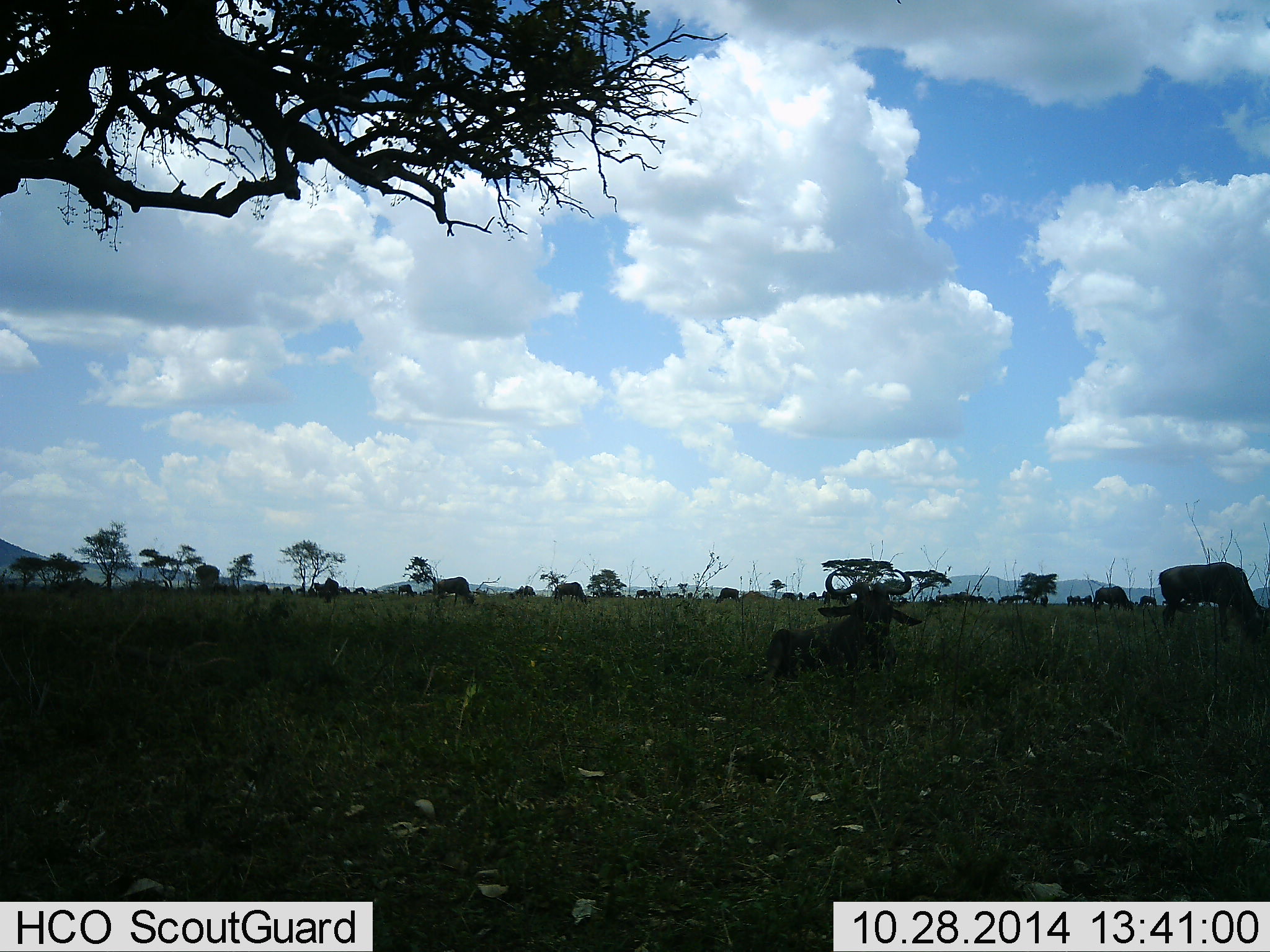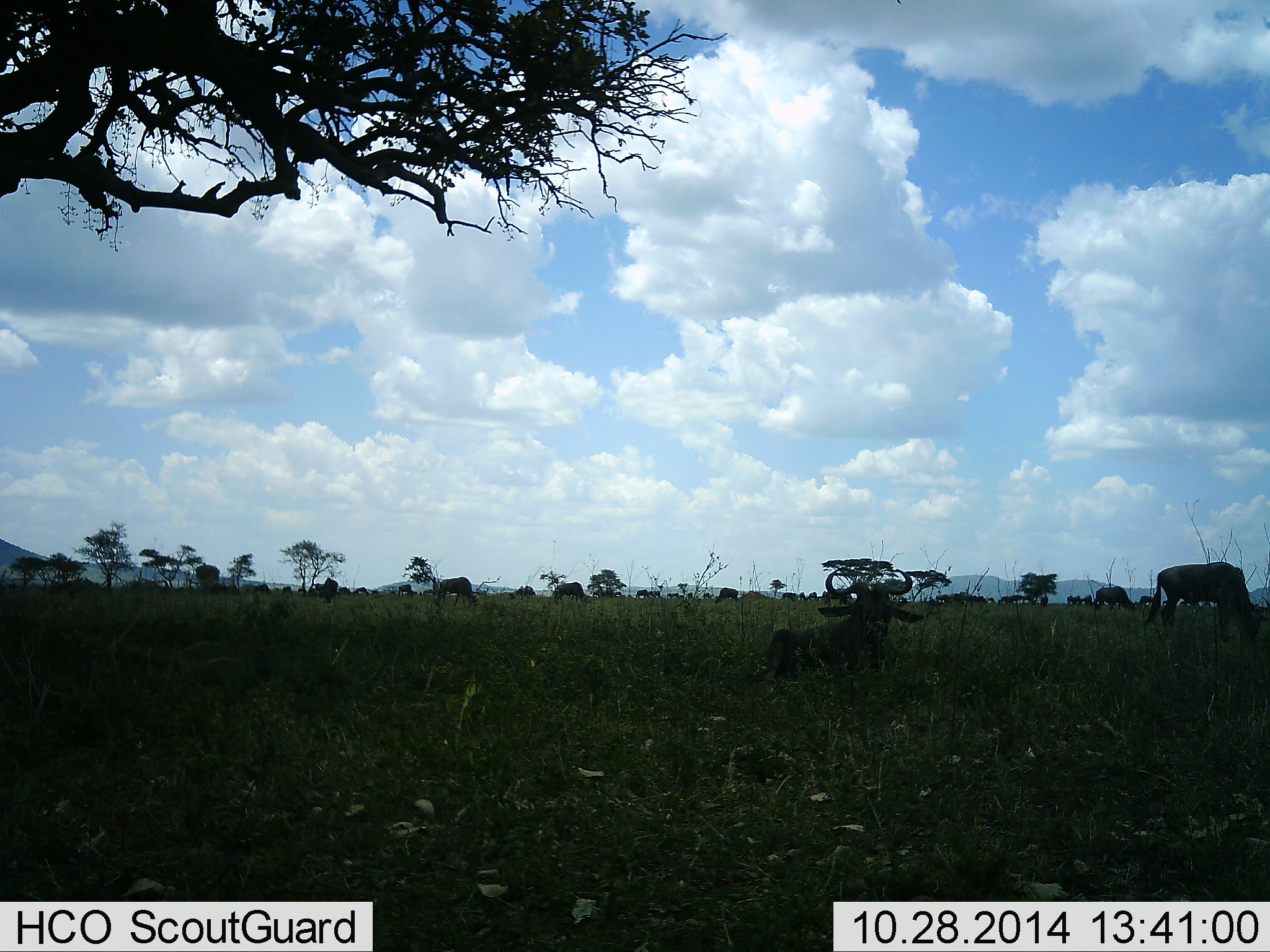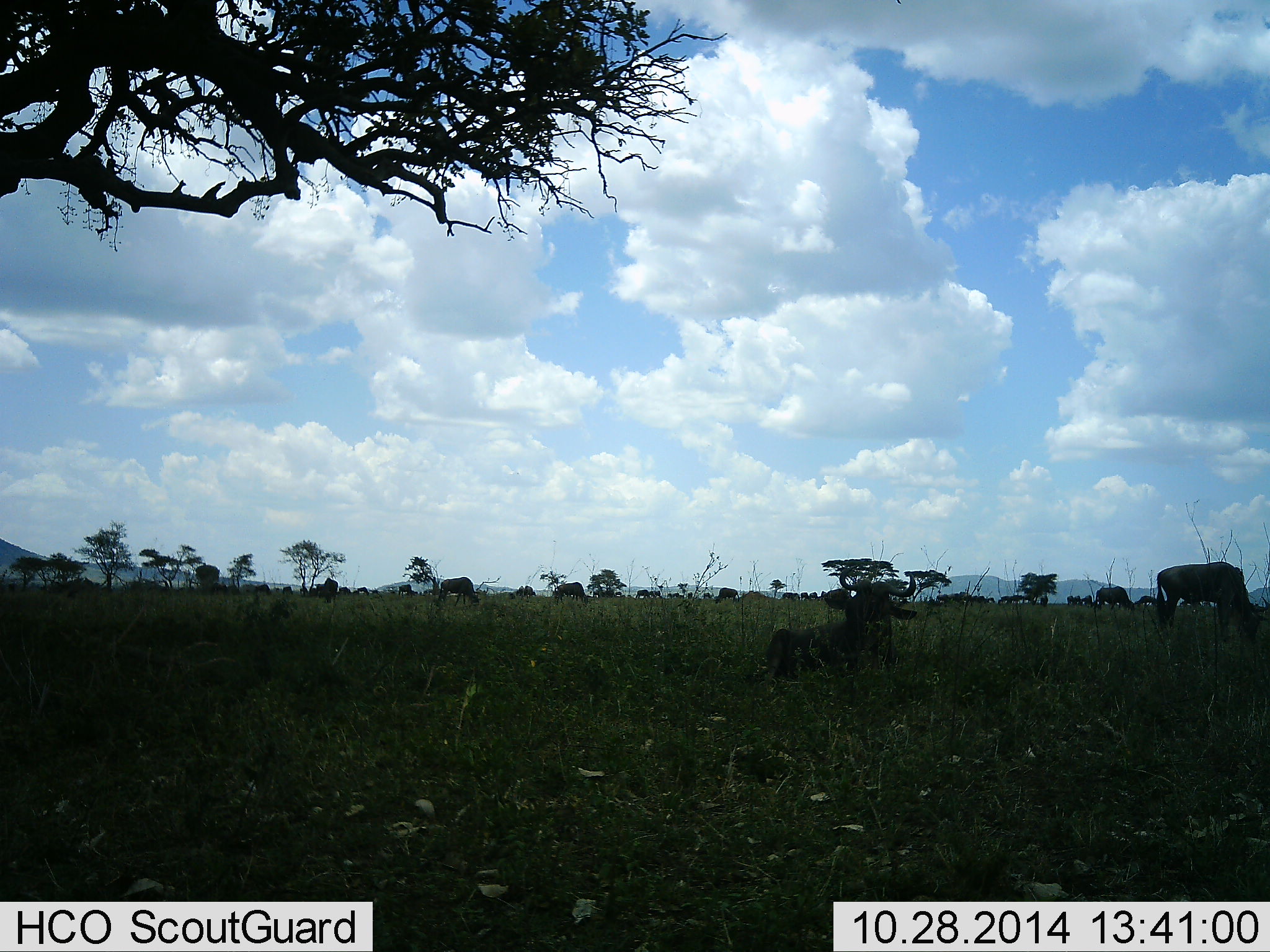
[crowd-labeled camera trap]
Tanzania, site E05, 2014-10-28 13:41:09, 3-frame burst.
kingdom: Animalia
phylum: Chordata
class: Mammalia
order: Artiodactyla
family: Bovidae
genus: Connochaetes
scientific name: Connochaetes taurinus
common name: blue wildebeest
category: wildebeest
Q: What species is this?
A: Wildebeest (blue wildebeest) (Connochaetes taurinus).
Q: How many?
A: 11-50.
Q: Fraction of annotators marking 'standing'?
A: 40%.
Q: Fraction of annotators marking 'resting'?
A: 90%.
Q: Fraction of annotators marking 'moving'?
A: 30%.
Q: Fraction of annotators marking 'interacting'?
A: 0%.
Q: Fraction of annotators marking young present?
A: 0%.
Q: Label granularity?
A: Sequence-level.